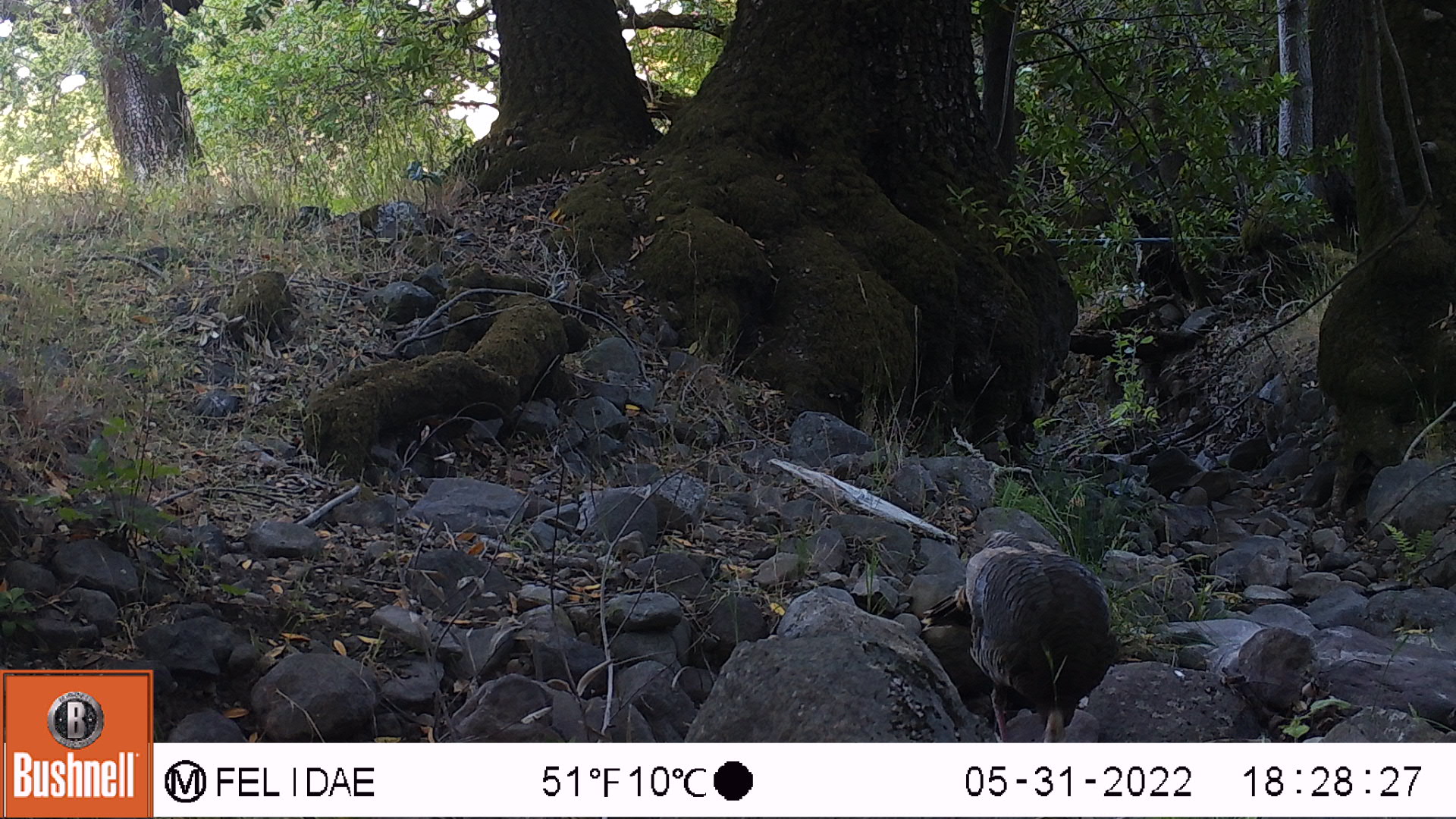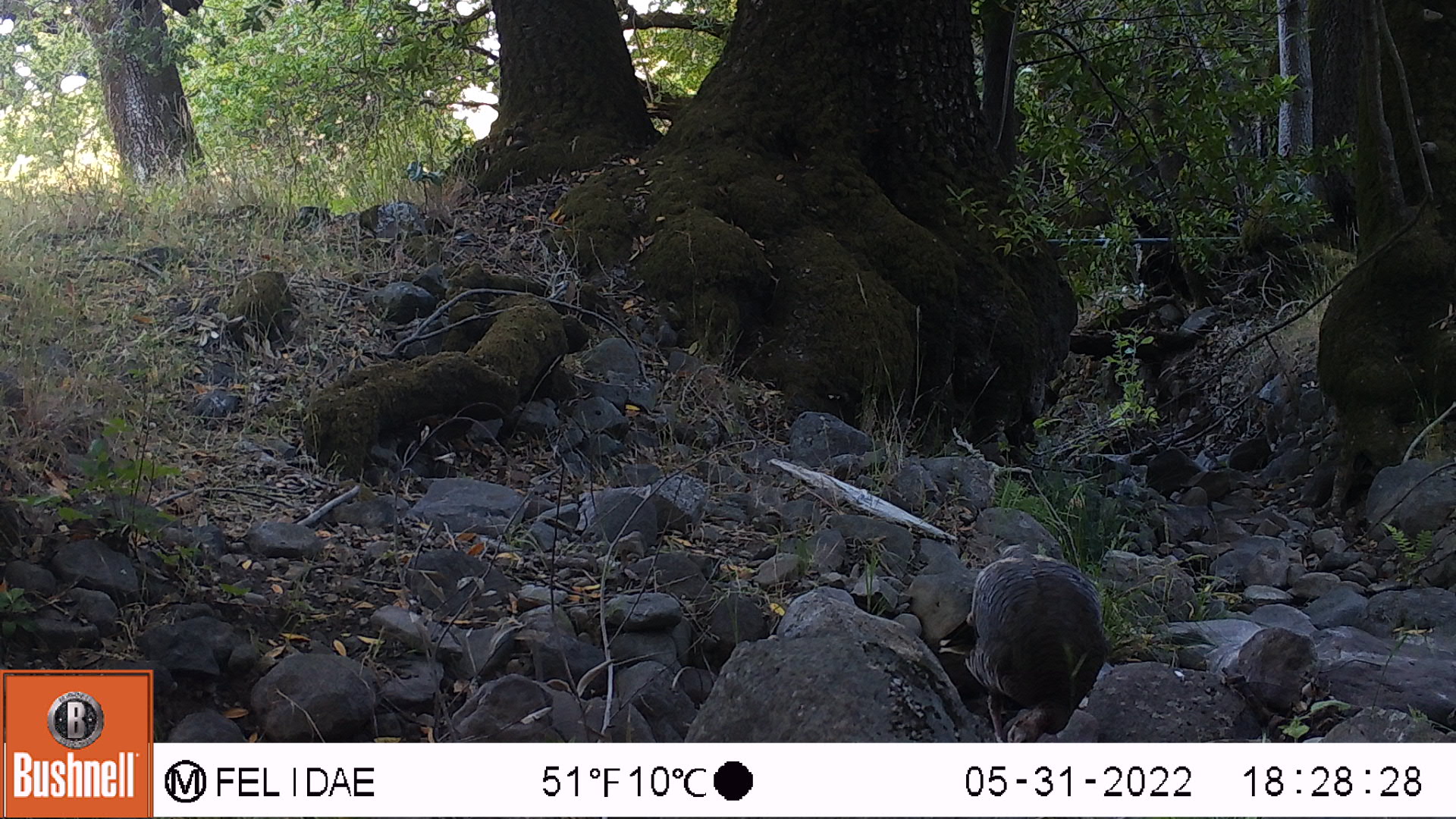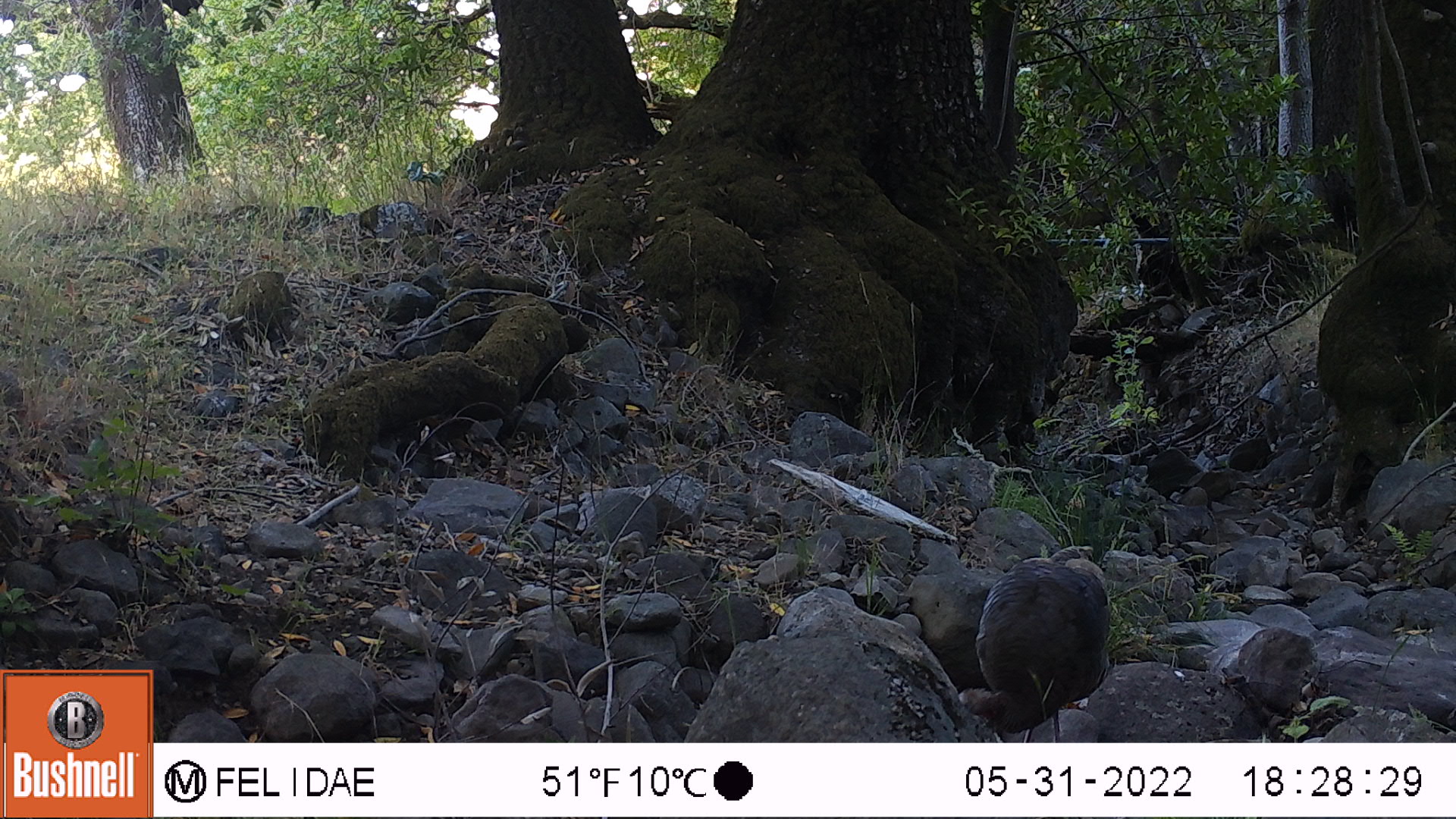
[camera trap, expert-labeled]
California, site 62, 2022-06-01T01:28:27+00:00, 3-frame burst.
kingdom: Animalia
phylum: Chordata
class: Aves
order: Galliformes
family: Phasianidae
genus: Meleagris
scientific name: Meleagris gallopavo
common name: turkey